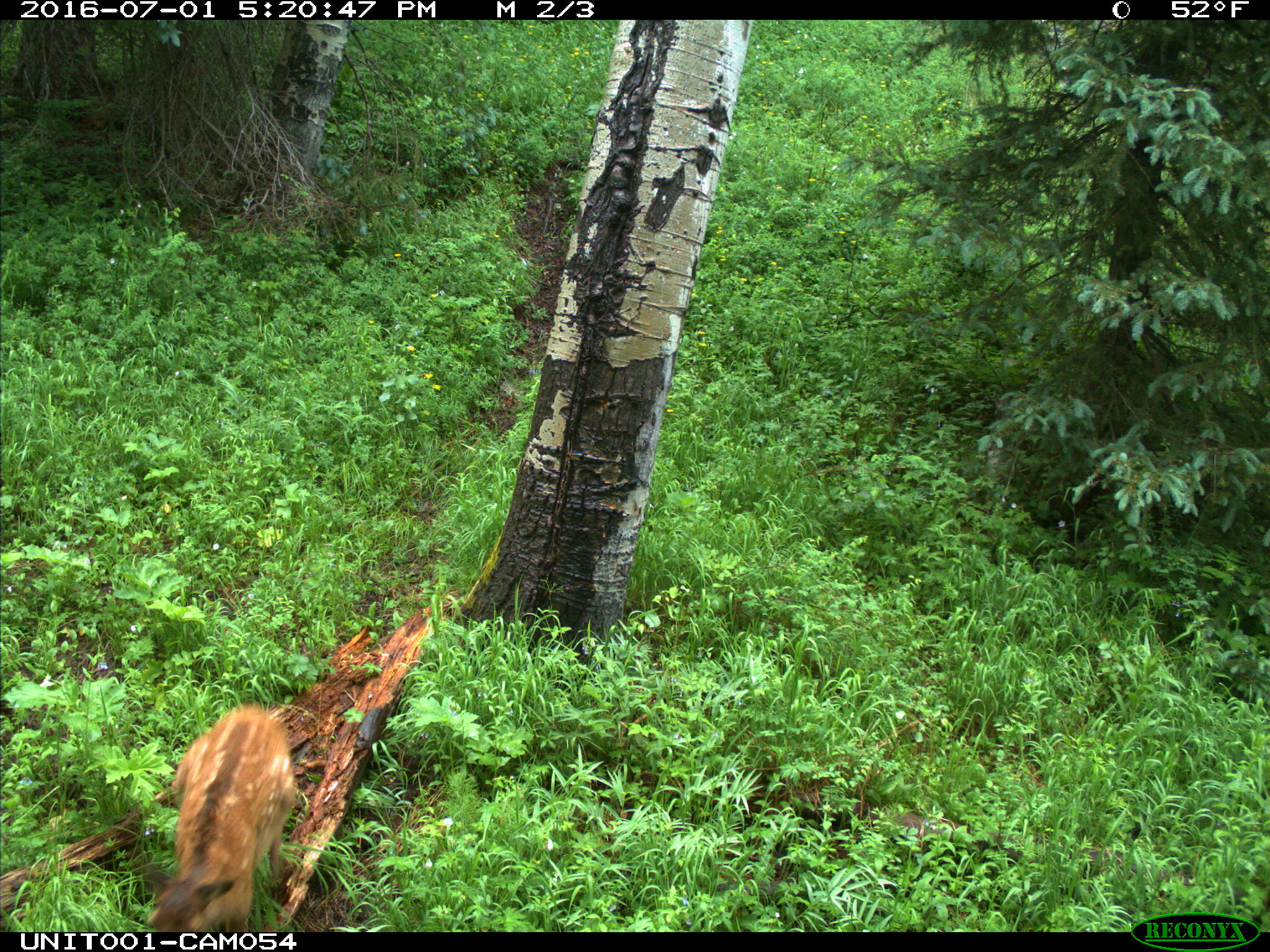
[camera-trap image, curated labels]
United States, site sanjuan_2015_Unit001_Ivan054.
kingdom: Animalia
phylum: Chordata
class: Mammalia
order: Artiodactyla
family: Cervidae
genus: Cervus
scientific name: Cervus elaphus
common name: red deer